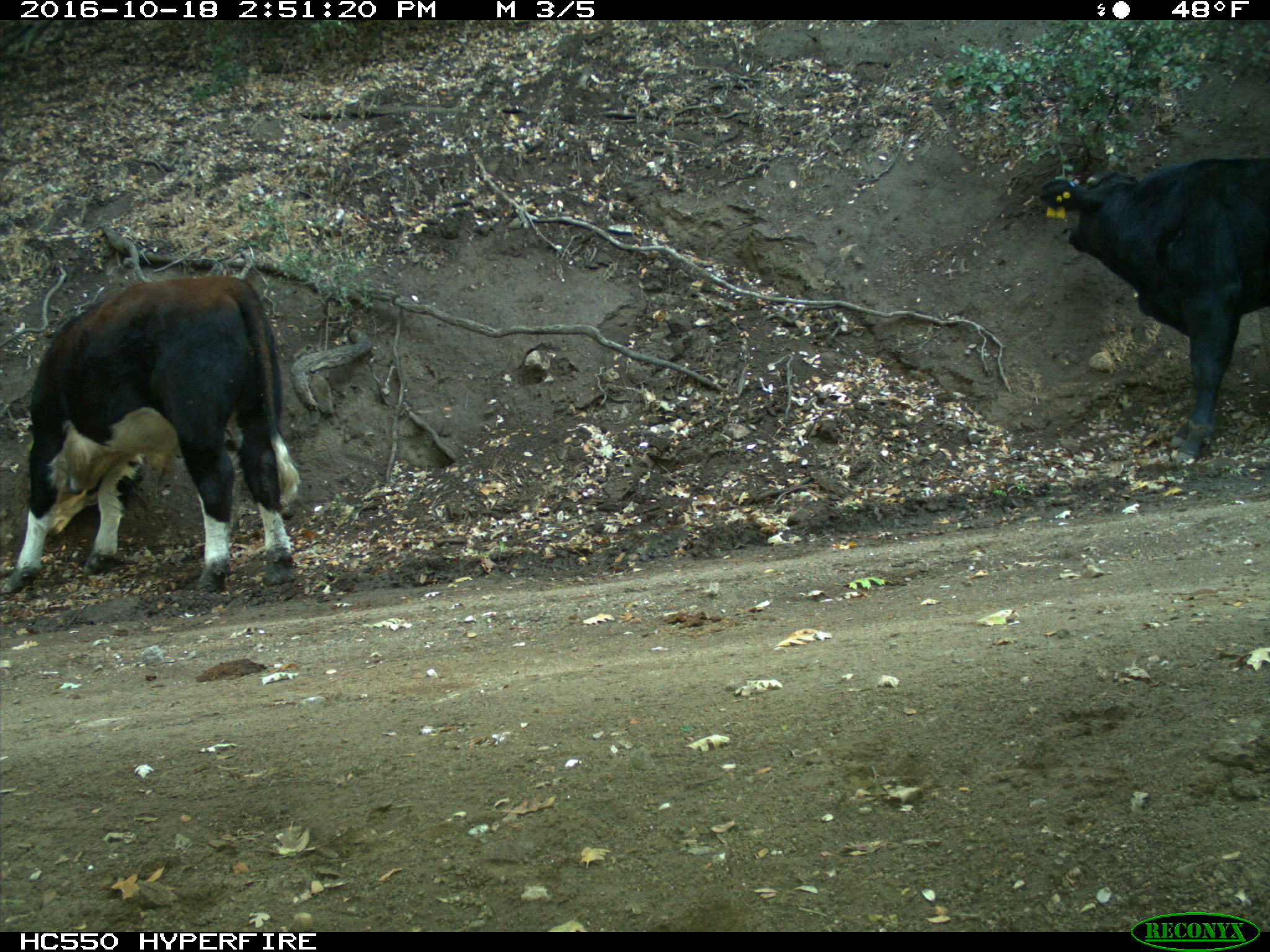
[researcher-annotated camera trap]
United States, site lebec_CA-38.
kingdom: Animalia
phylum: Chordata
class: Mammalia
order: Artiodactyla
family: Bovidae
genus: Bos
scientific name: Bos taurus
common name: domestic cow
Bos taurus (domestic cow).